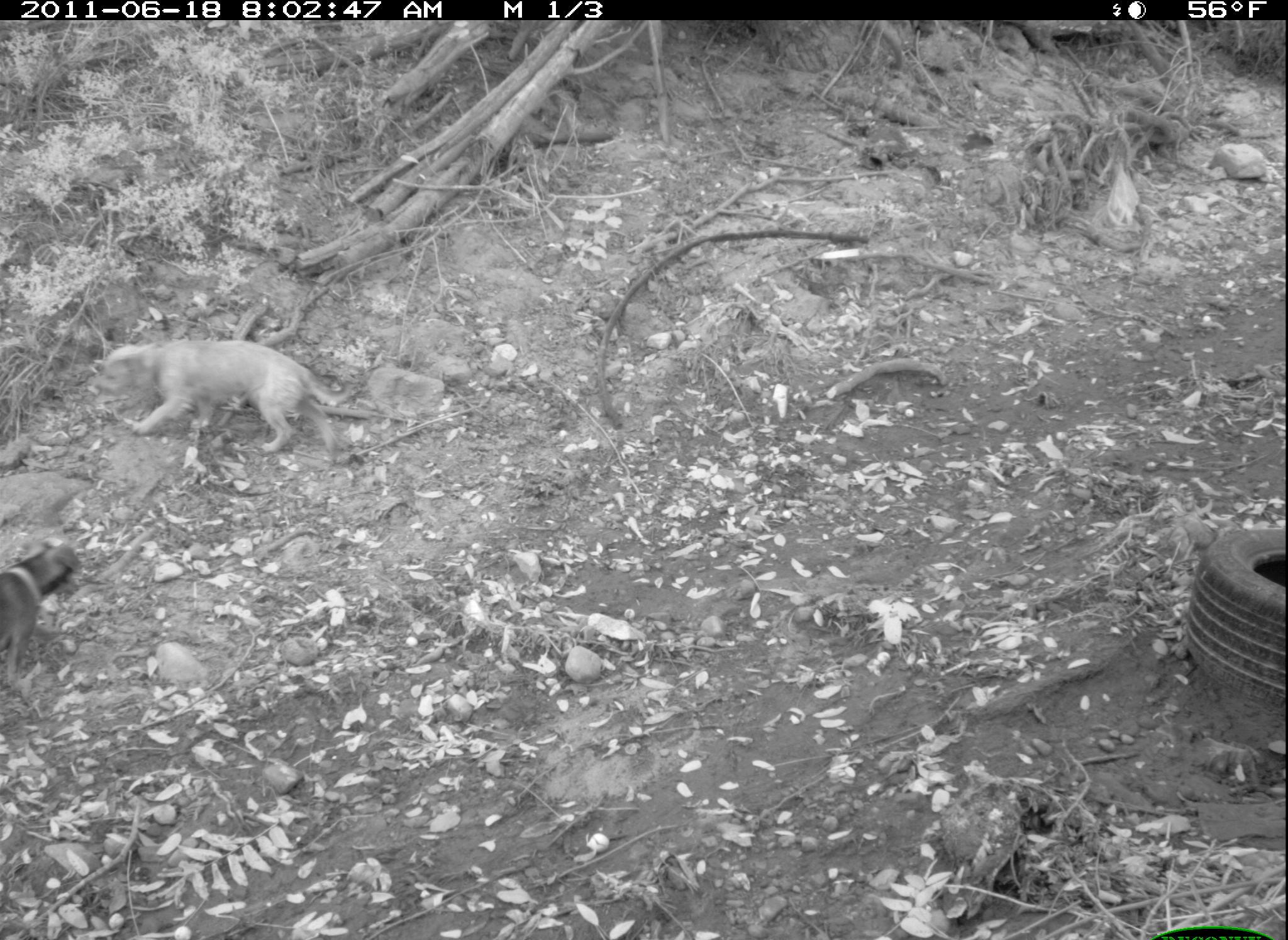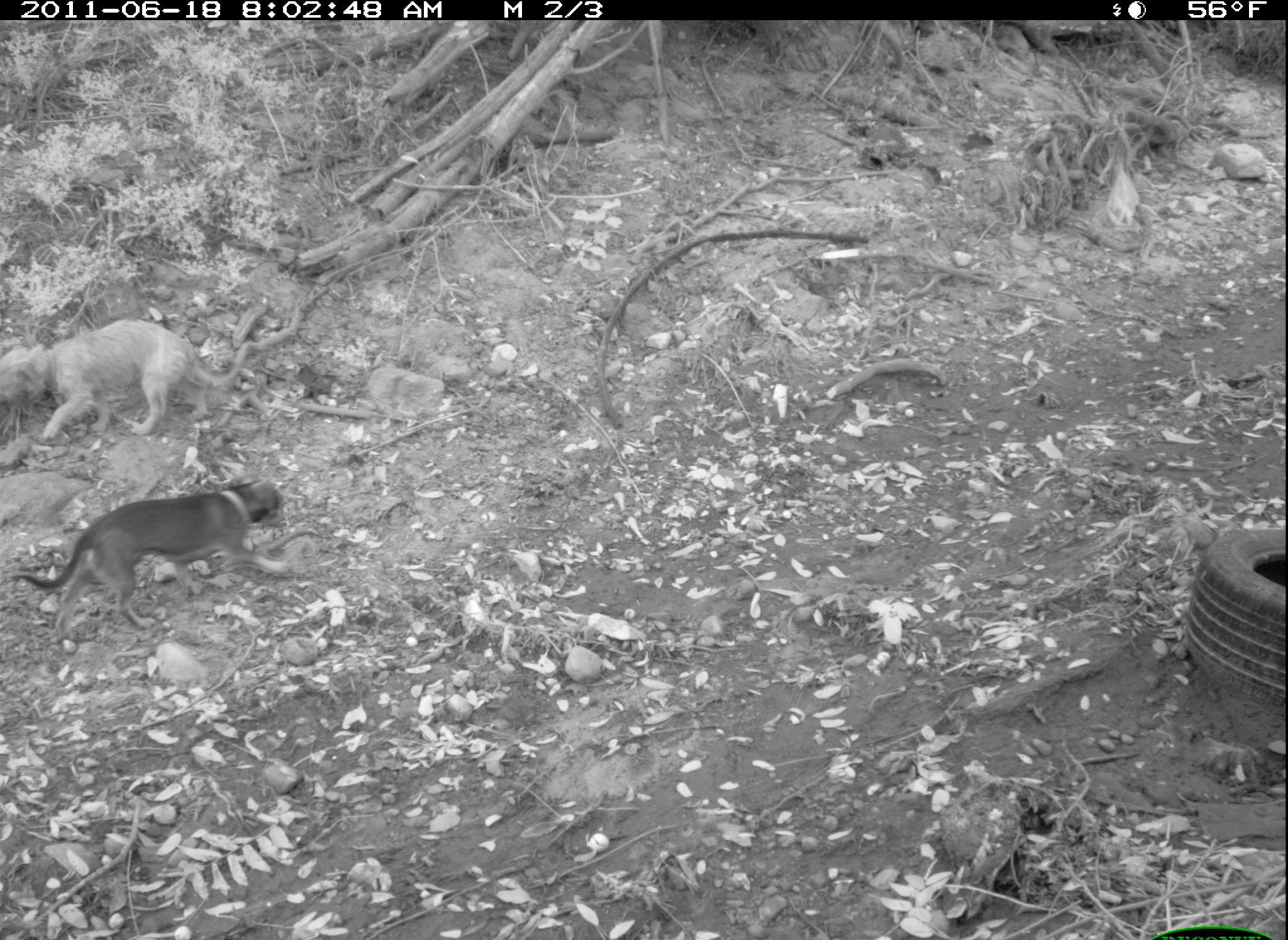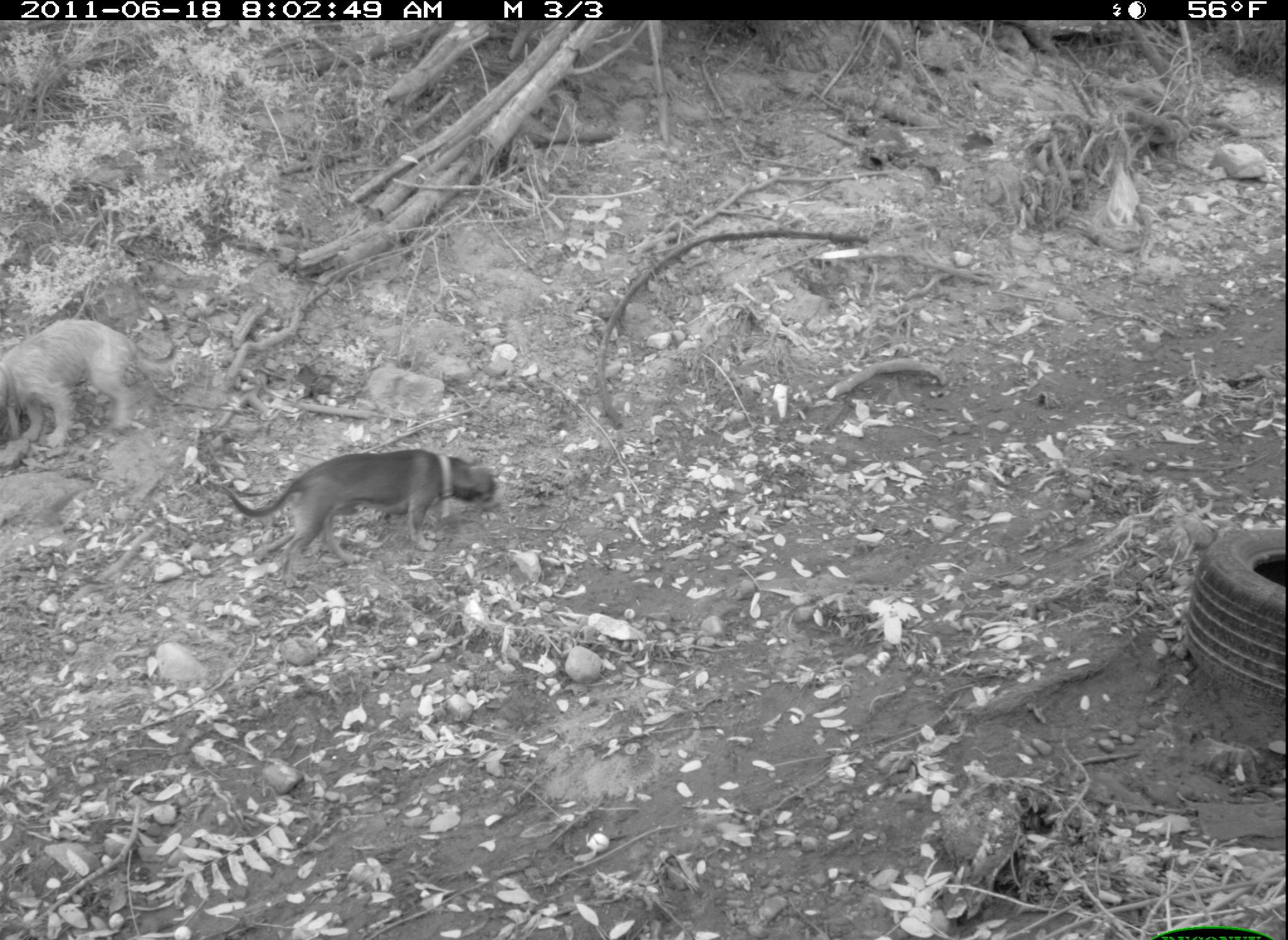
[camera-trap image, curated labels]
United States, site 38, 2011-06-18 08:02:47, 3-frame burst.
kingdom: Animalia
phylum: Chordata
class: Mammalia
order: Carnivora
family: Canidae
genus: Canis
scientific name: Canis familiaris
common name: domestic dog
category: dog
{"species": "dog (domestic dog) (Canis familiaris)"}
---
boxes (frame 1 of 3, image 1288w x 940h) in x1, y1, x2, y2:
dog: 93, 332, 365, 459; 2, 533, 95, 700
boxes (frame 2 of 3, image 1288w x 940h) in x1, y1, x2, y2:
dog: 10, 472, 310, 641; 10, 310, 272, 449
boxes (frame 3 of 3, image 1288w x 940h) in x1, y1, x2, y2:
dog: 224, 440, 515, 585; 2, 308, 179, 449